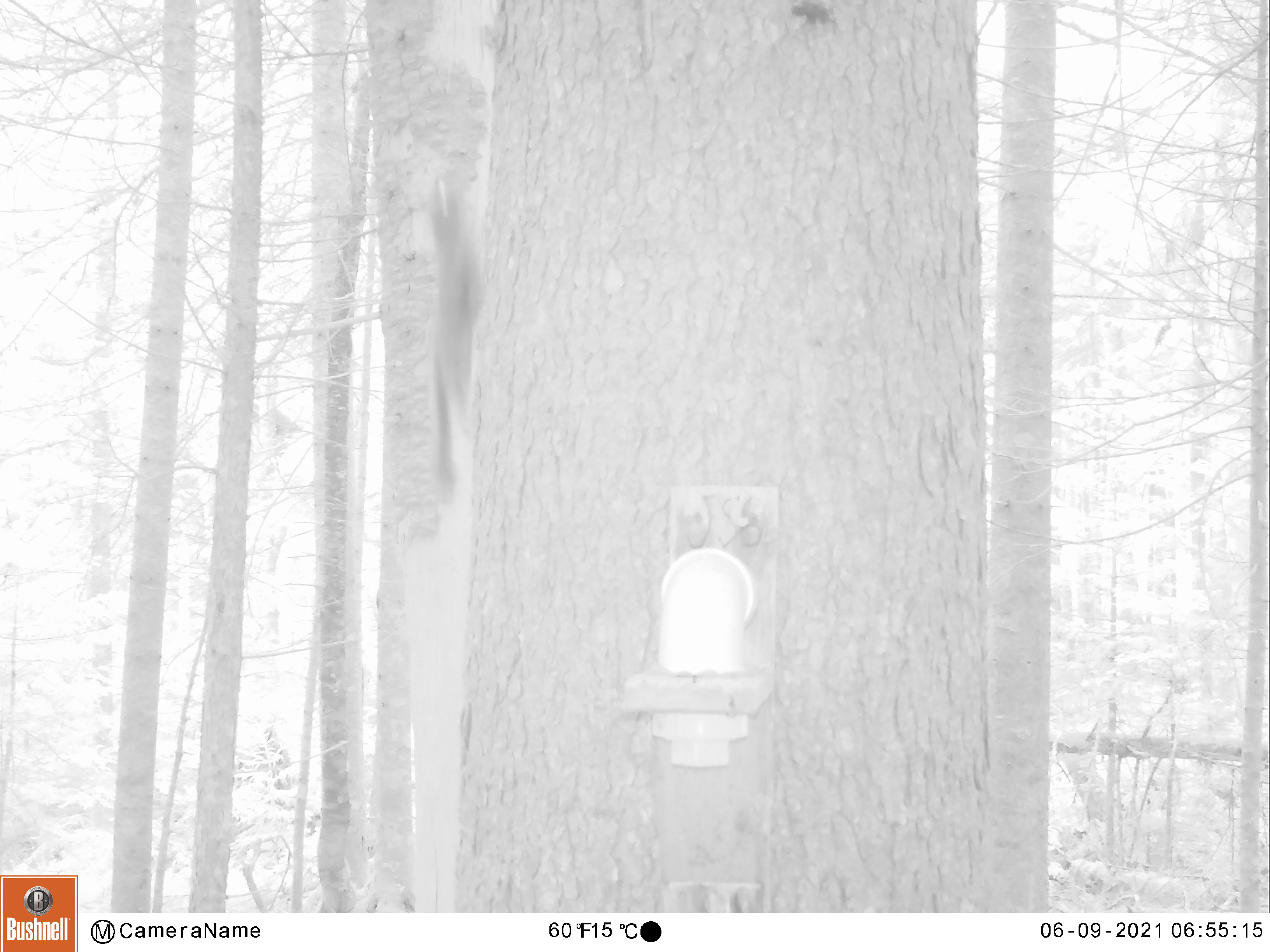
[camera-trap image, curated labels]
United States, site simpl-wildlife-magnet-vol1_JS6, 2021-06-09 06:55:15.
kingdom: Animalia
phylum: Chordata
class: Mammalia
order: Rodentia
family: Sciuridae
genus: Tamiasciurus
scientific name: Tamiasciurus hudsonicus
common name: red squirrel